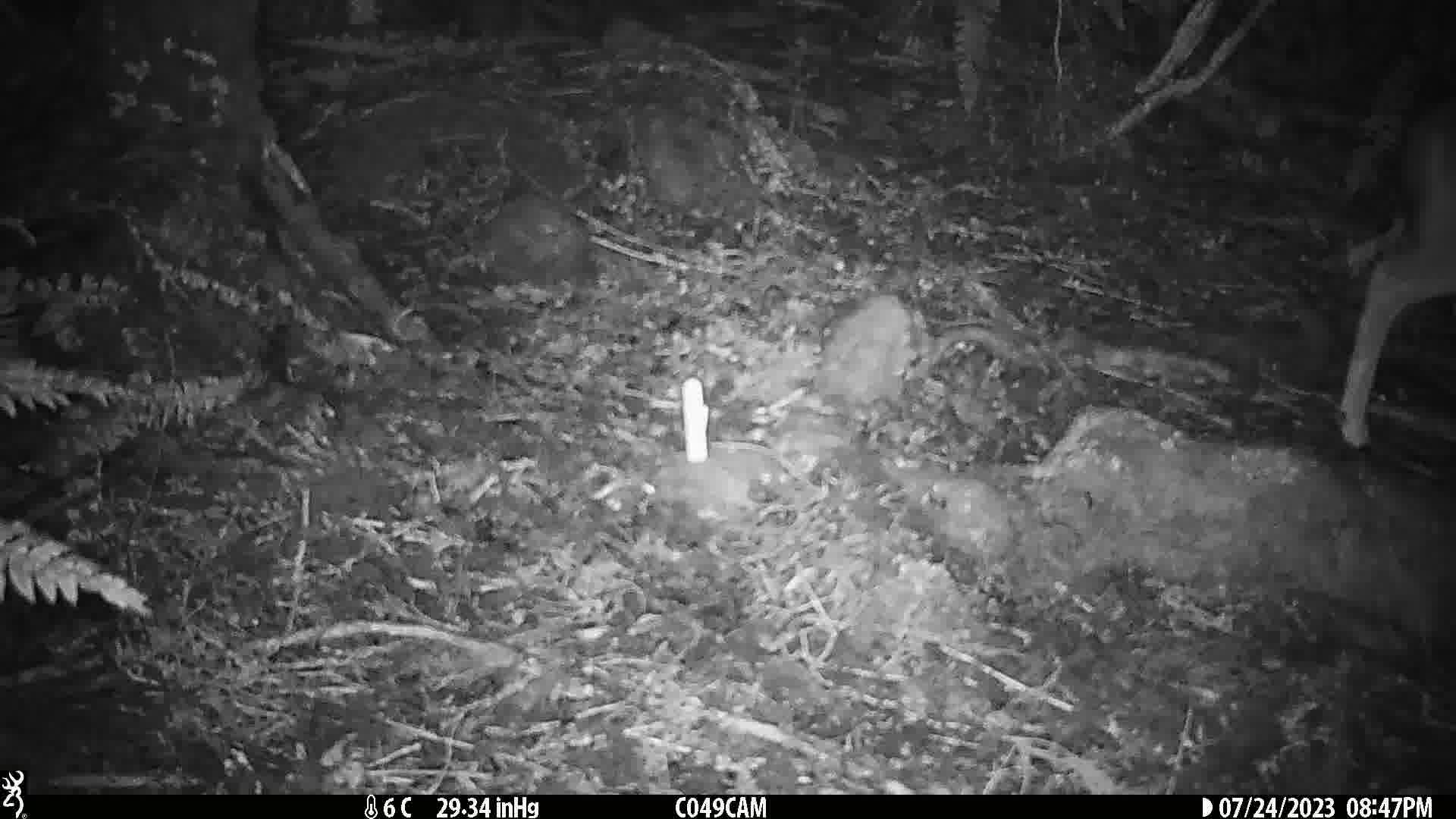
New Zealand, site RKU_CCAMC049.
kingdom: Animalia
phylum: Chordata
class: Mammalia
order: Artiodactyla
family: Cervidae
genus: Odocoileus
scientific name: Odocoileus virginianus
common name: white-tailed deer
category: white tailed deer